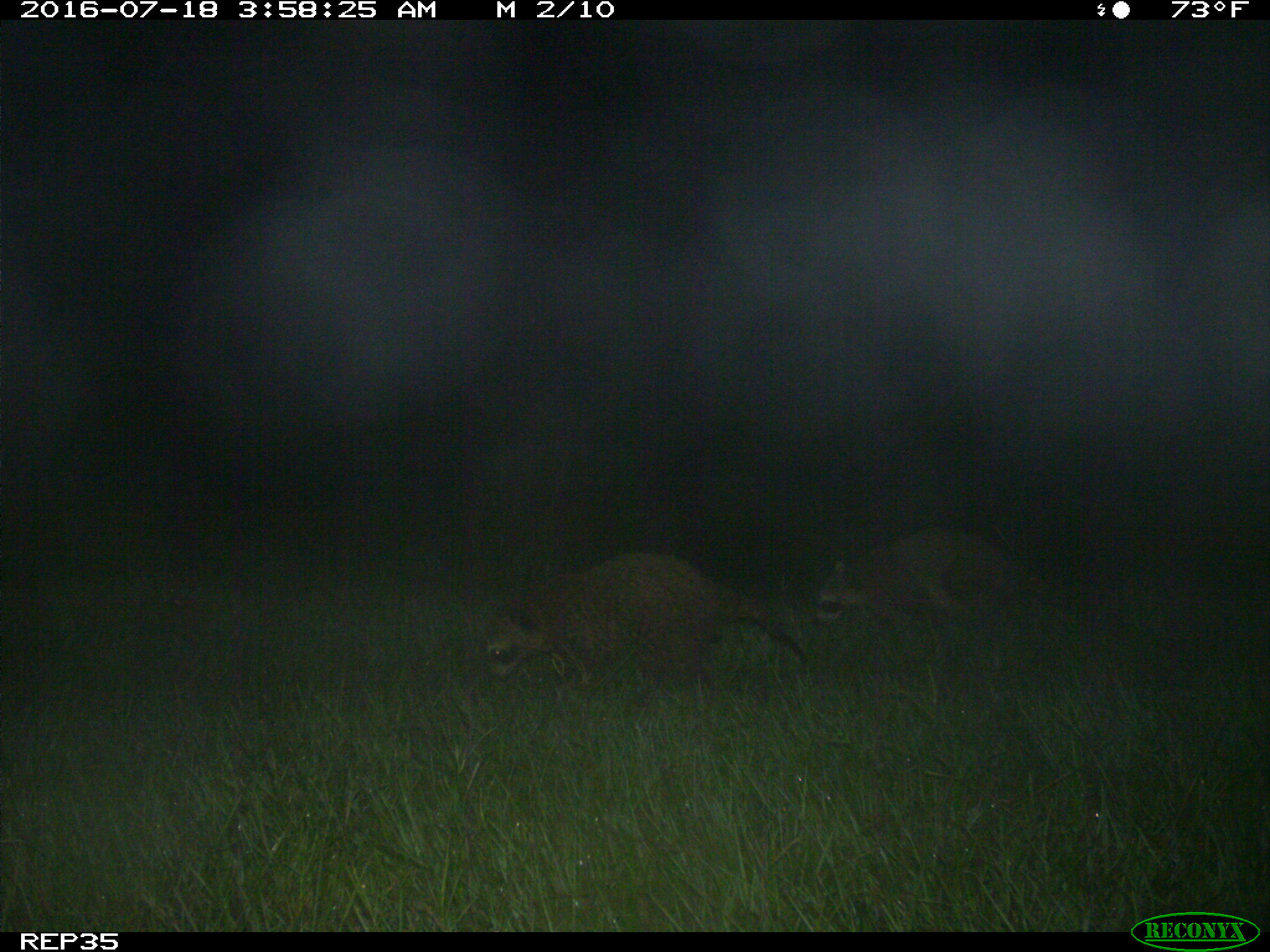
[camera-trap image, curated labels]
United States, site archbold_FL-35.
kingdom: Animalia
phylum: Chordata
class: Mammalia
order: Carnivora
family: Procyonidae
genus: Procyon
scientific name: Procyon lotor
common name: common raccoon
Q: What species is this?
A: Procyon lotor (common raccoon).